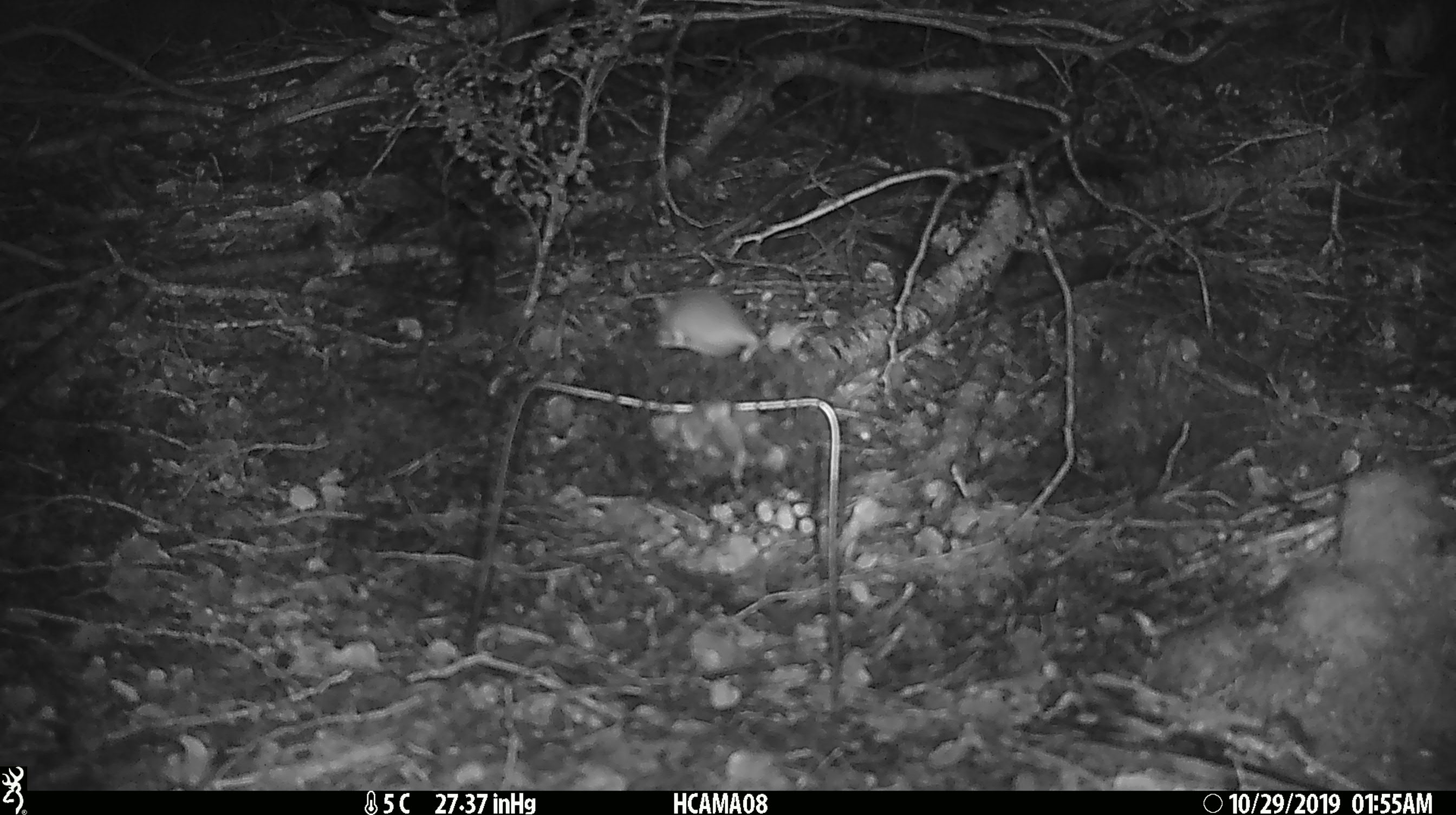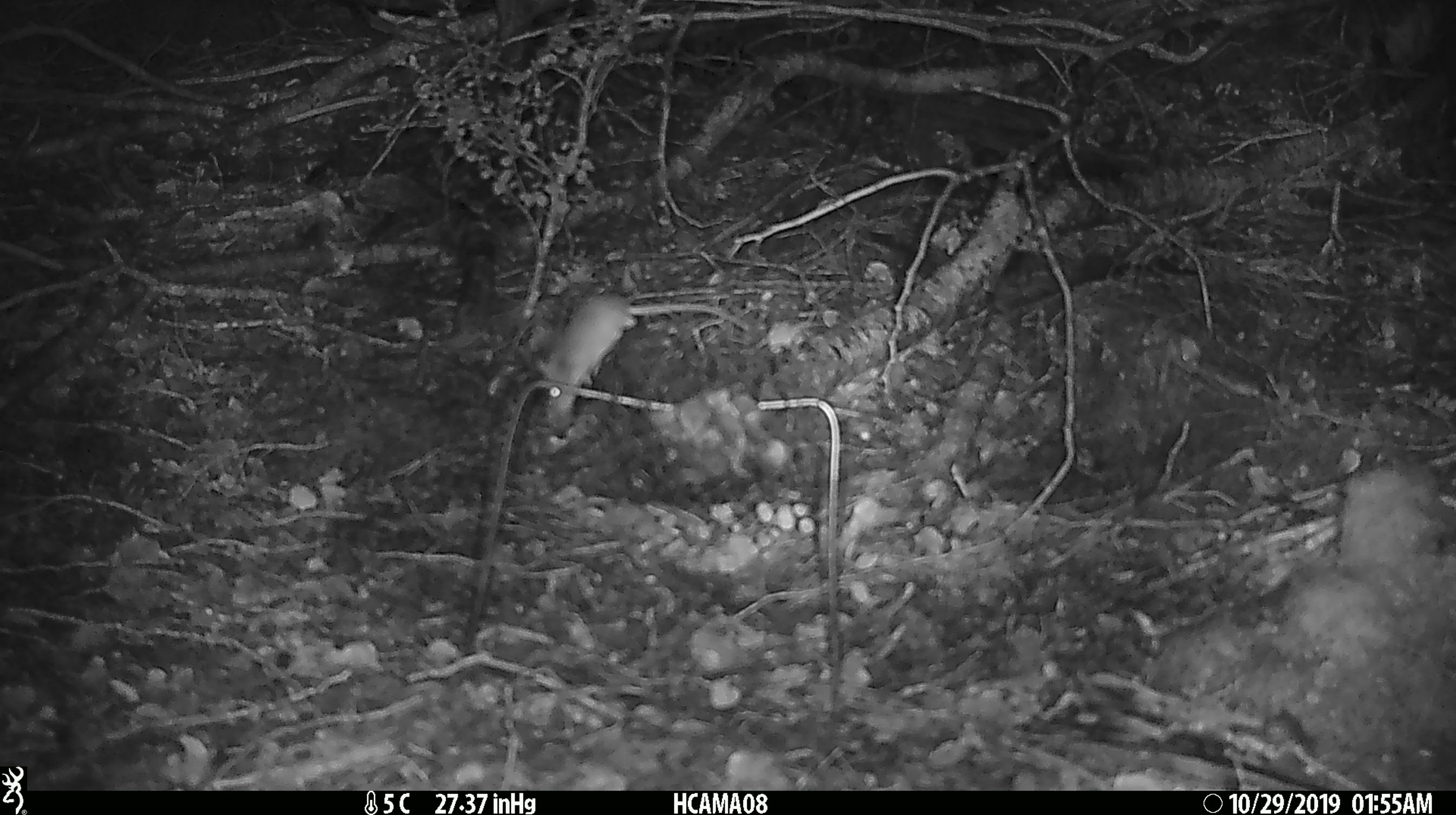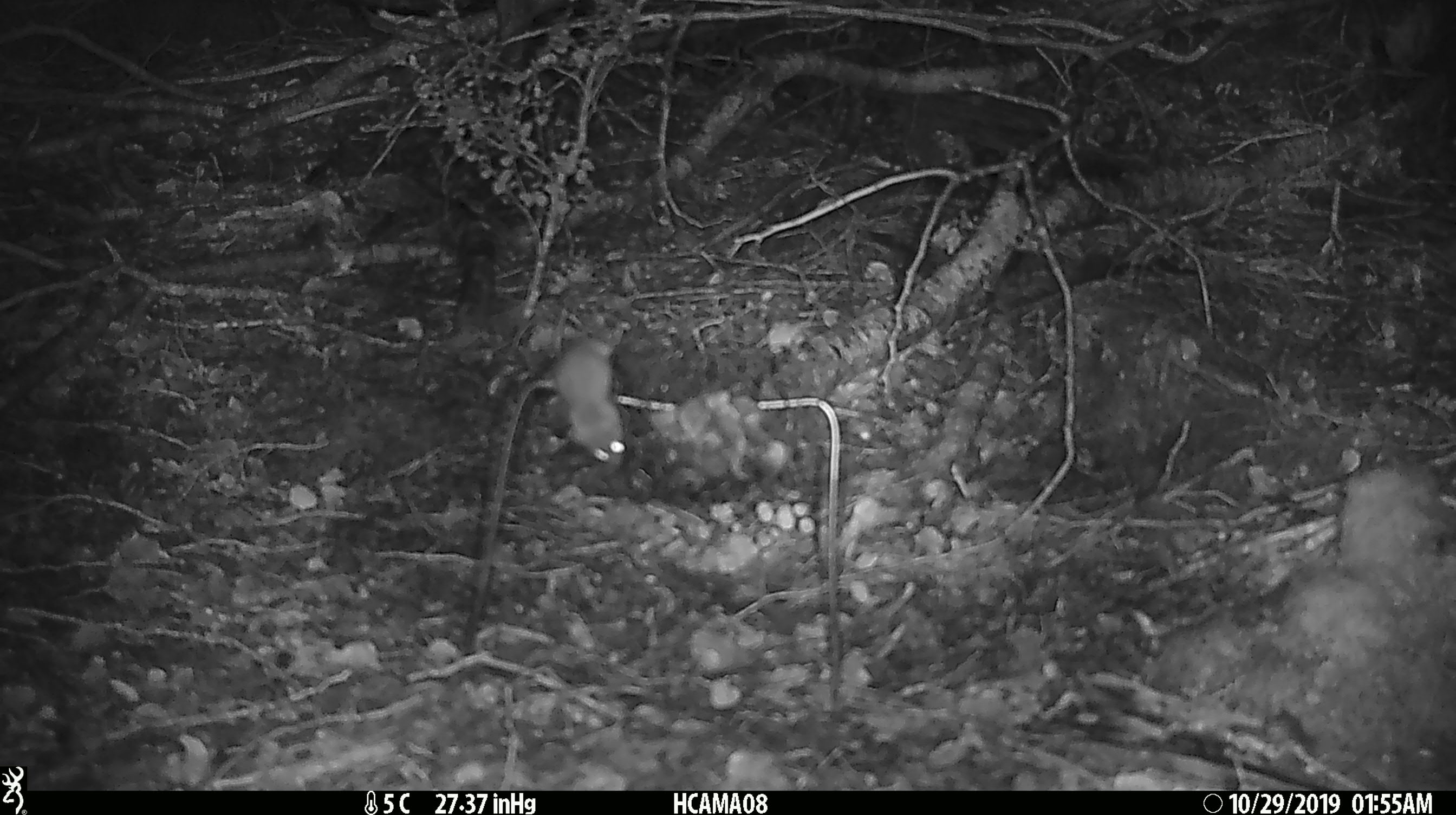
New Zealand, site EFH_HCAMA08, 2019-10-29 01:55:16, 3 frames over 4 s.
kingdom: Animalia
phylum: Chordata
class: Mammalia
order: Rodentia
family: Muridae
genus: Mus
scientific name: Mus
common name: mouse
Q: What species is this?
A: Mouse (Mus).